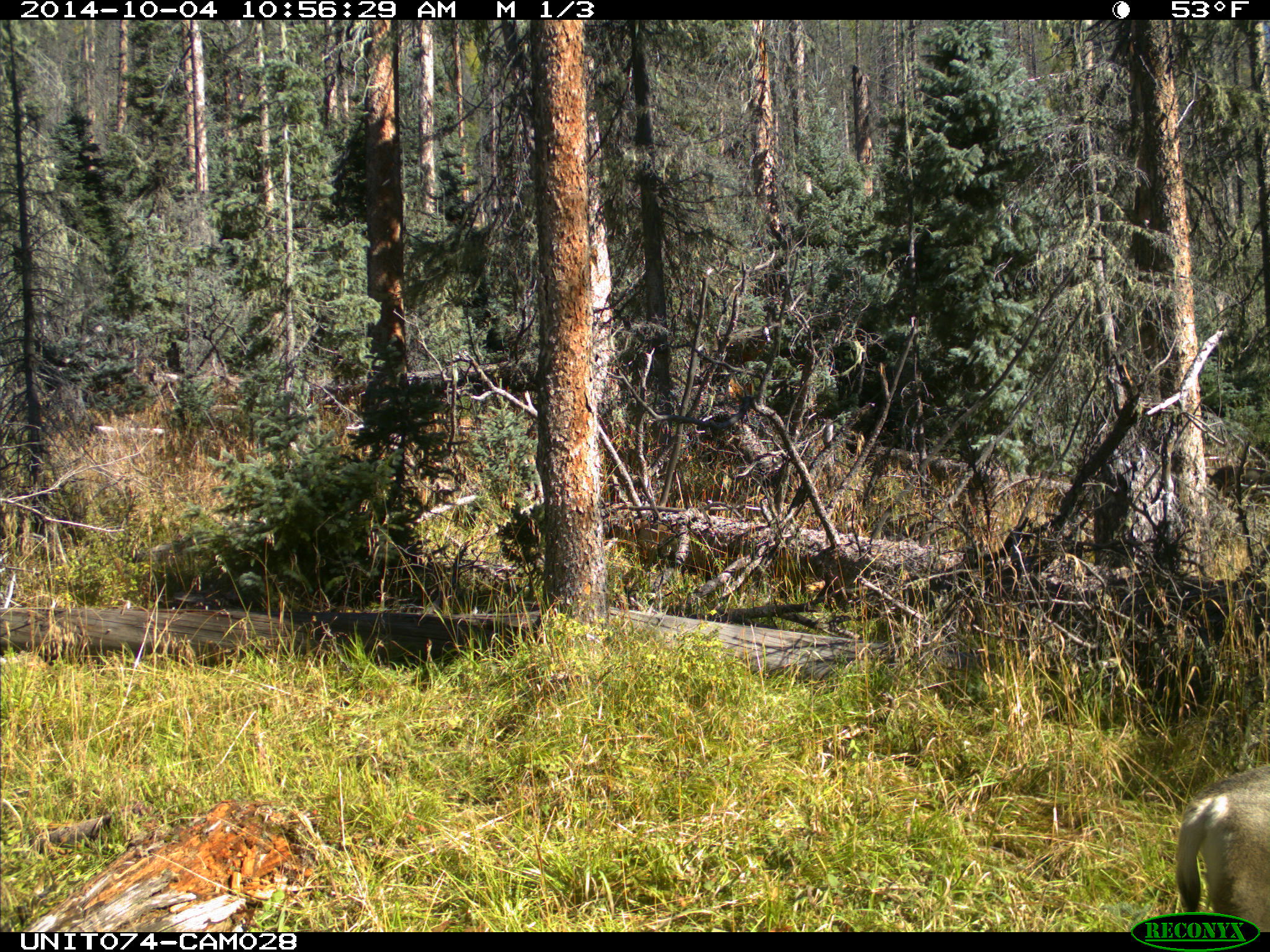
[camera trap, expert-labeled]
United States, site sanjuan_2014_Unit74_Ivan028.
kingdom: Animalia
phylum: Chordata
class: Mammalia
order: Artiodactyla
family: Cervidae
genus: Odocoileus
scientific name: Odocoileus hemionus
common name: mule deer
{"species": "Odocoileus hemionus (mule deer)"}